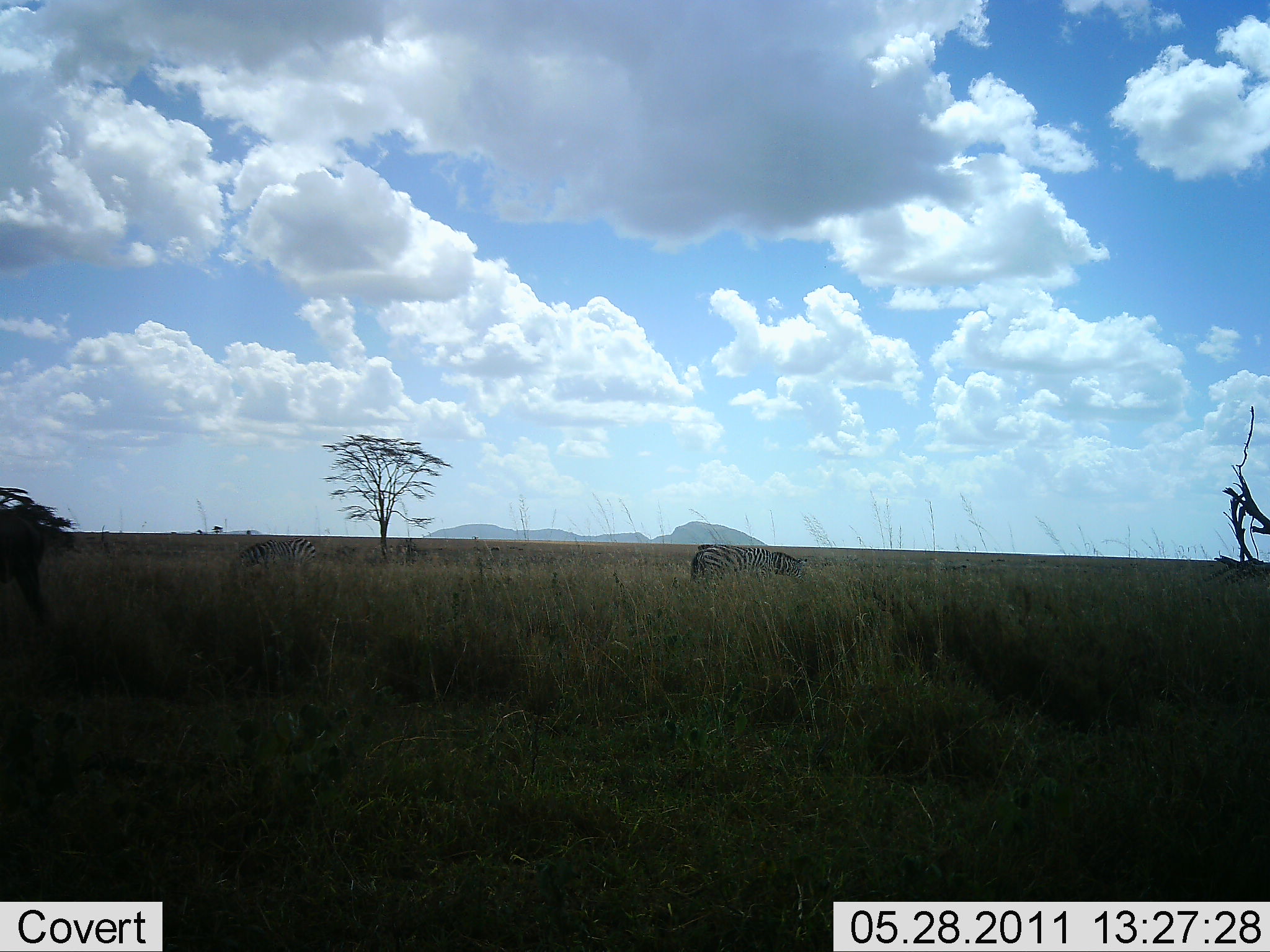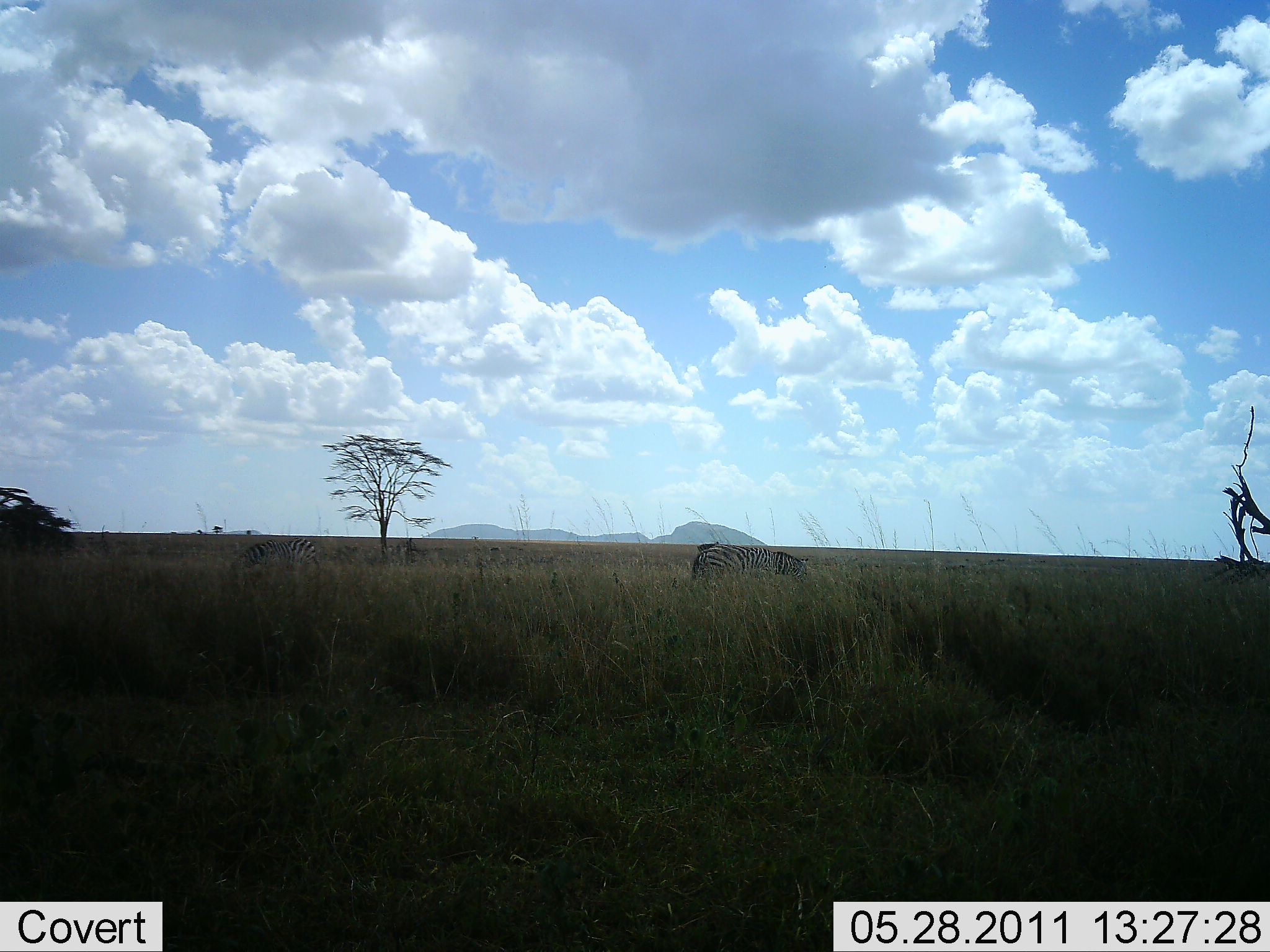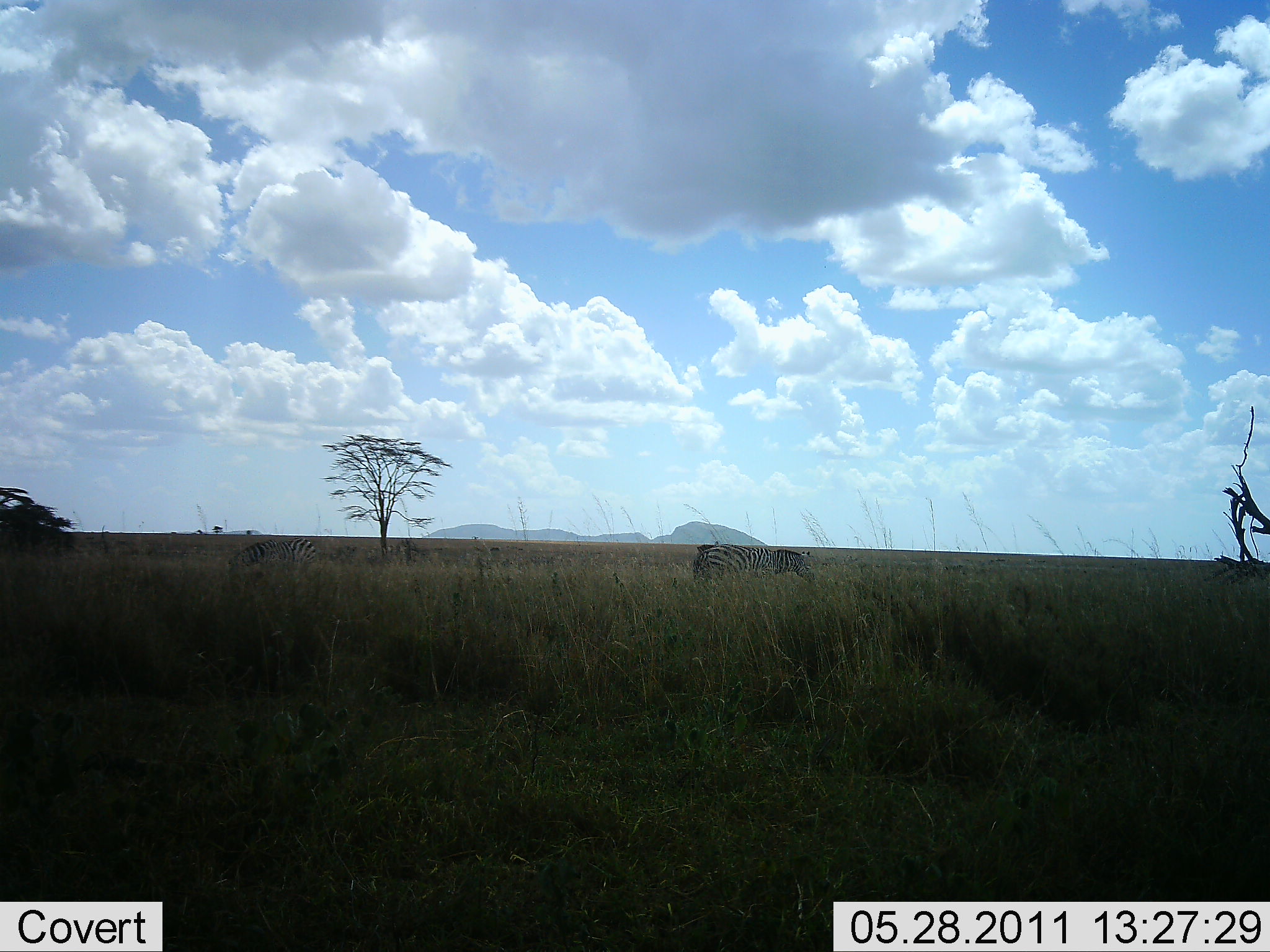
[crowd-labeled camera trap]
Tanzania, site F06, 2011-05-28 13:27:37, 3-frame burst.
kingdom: Animalia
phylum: Chordata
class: Mammalia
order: Perissodactyla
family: Equidae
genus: Equus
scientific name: Equus quagga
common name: plains zebra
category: zebra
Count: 2.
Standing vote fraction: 17%.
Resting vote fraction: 0%.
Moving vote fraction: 17%.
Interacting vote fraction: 0%.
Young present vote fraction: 0%.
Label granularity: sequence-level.